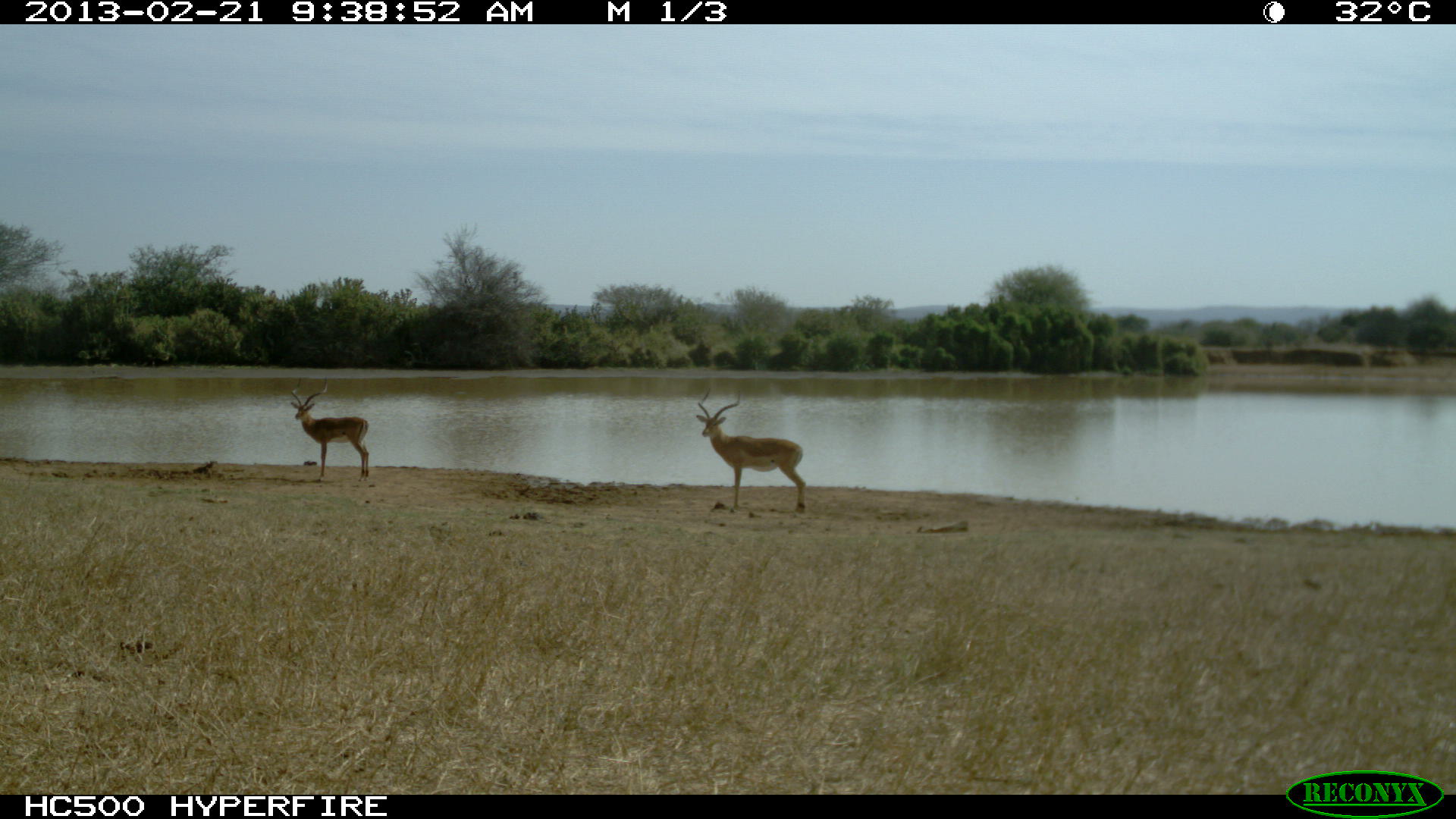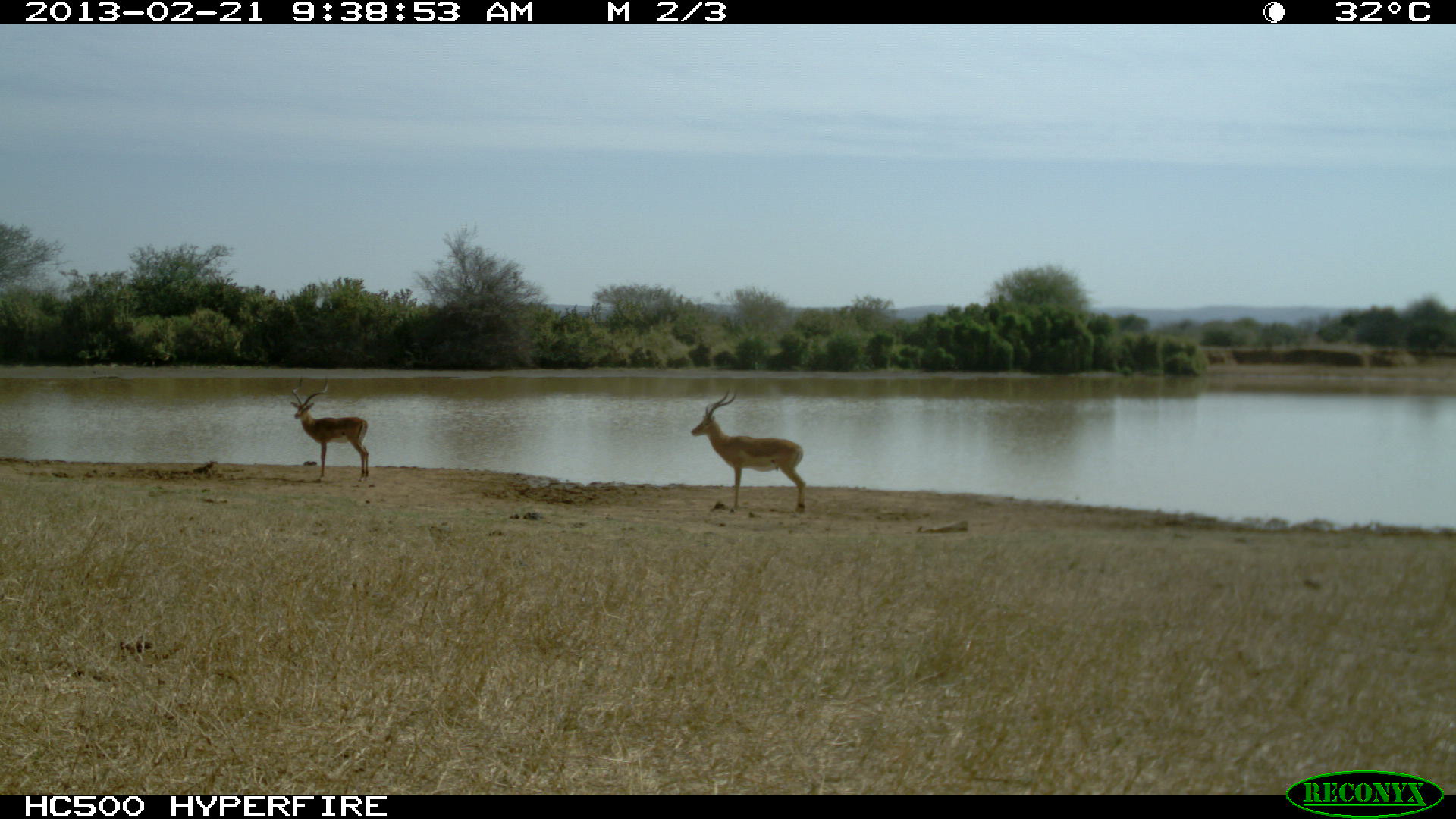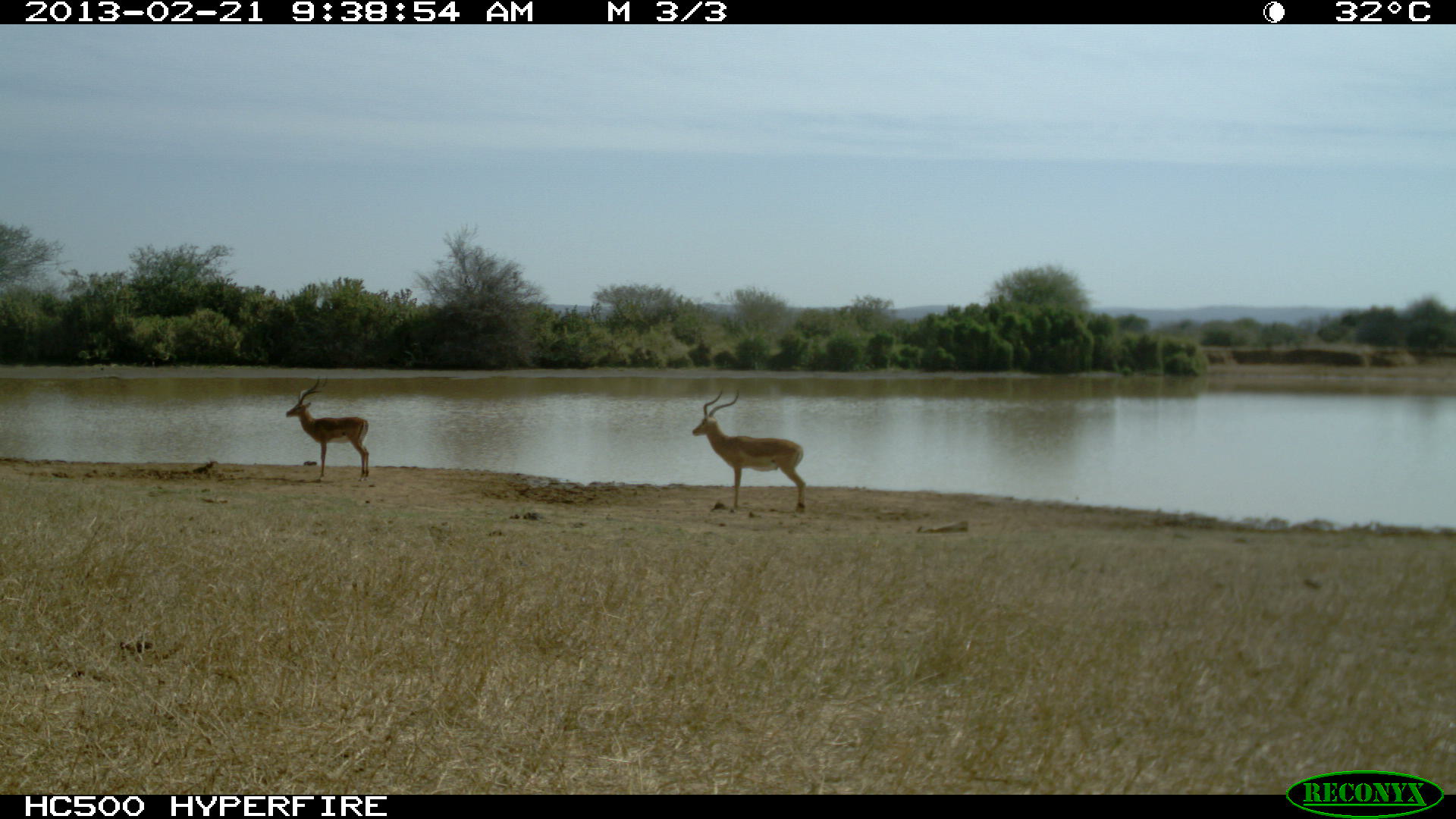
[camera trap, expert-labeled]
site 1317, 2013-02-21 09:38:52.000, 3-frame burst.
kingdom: Animalia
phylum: Chordata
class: Mammalia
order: Artiodactyla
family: Bovidae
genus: Aepyceros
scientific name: Aepyceros melampus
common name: impala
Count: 2.